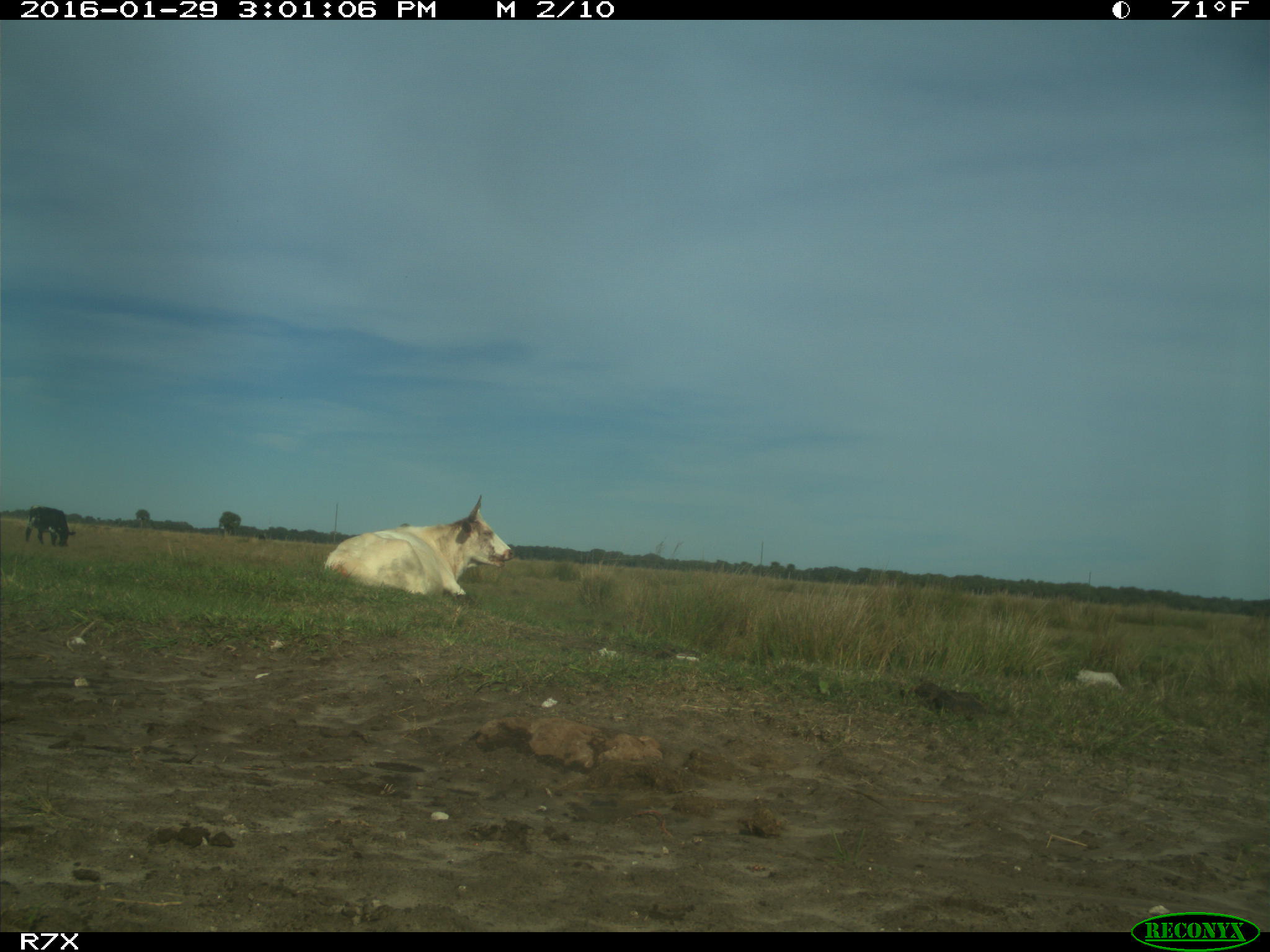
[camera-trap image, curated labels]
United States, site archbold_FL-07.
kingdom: Animalia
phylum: Chordata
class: Mammalia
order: Artiodactyla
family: Bovidae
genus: Bos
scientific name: Bos taurus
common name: domestic cow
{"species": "Bos taurus (domestic cow)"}